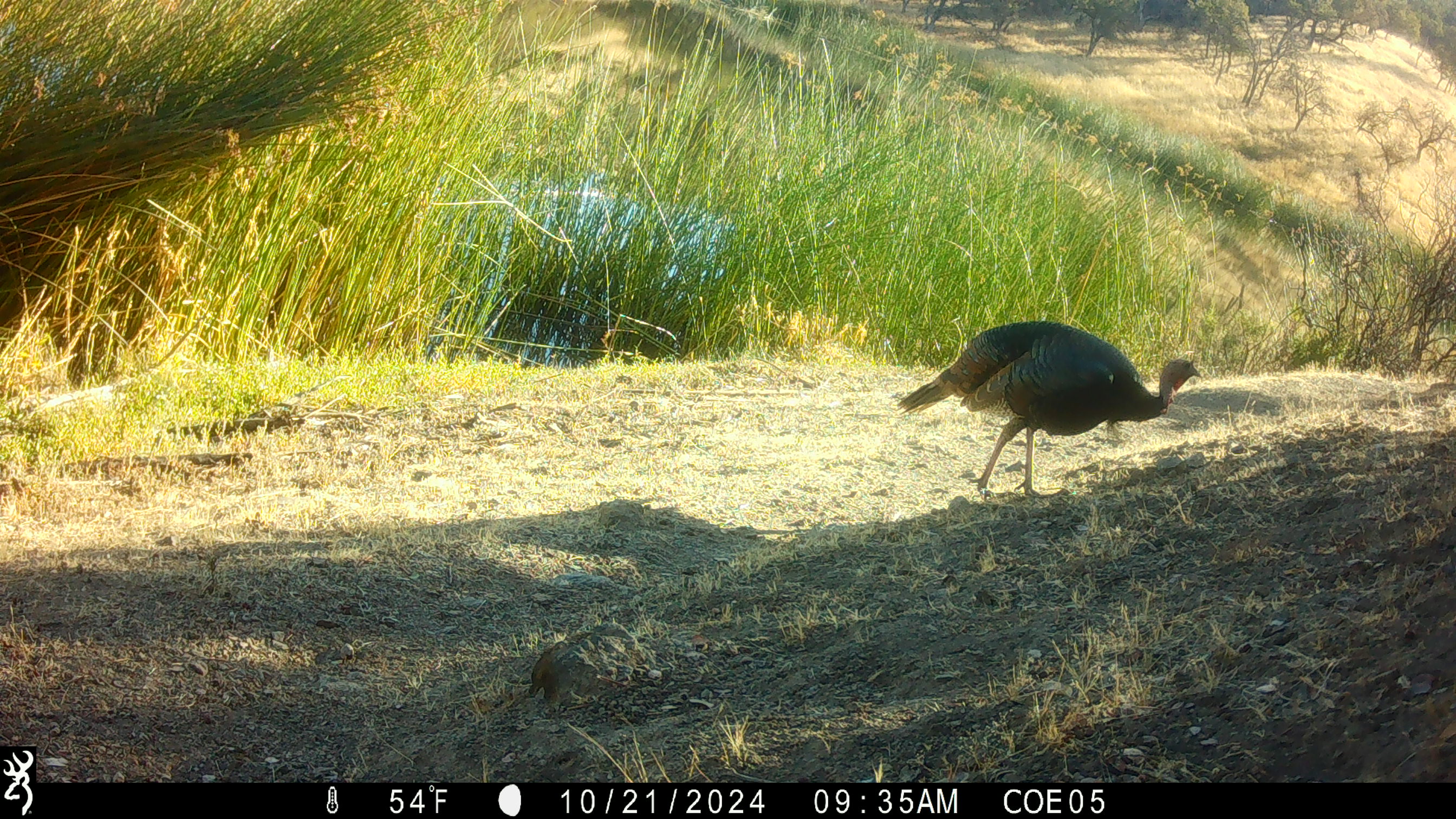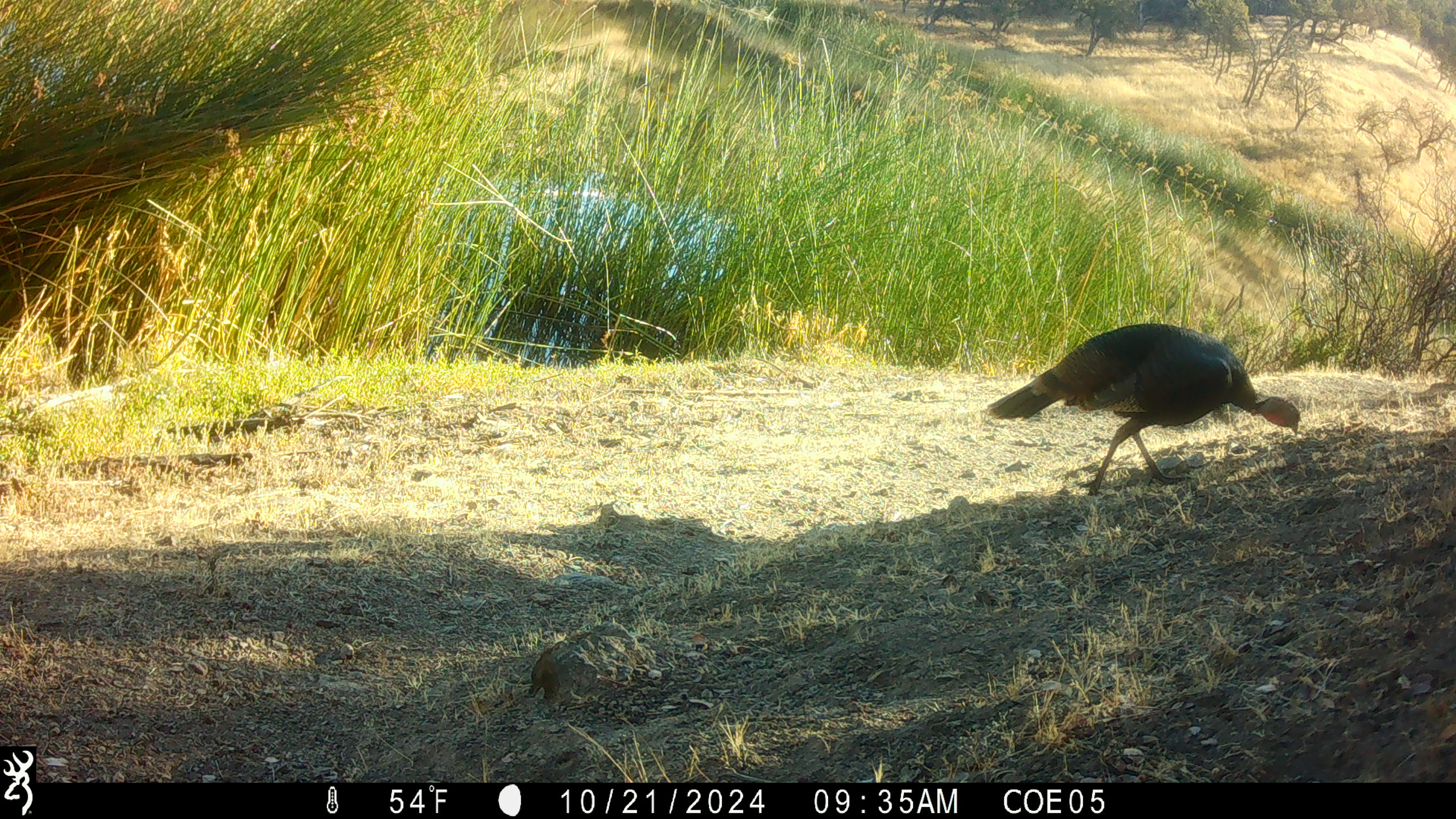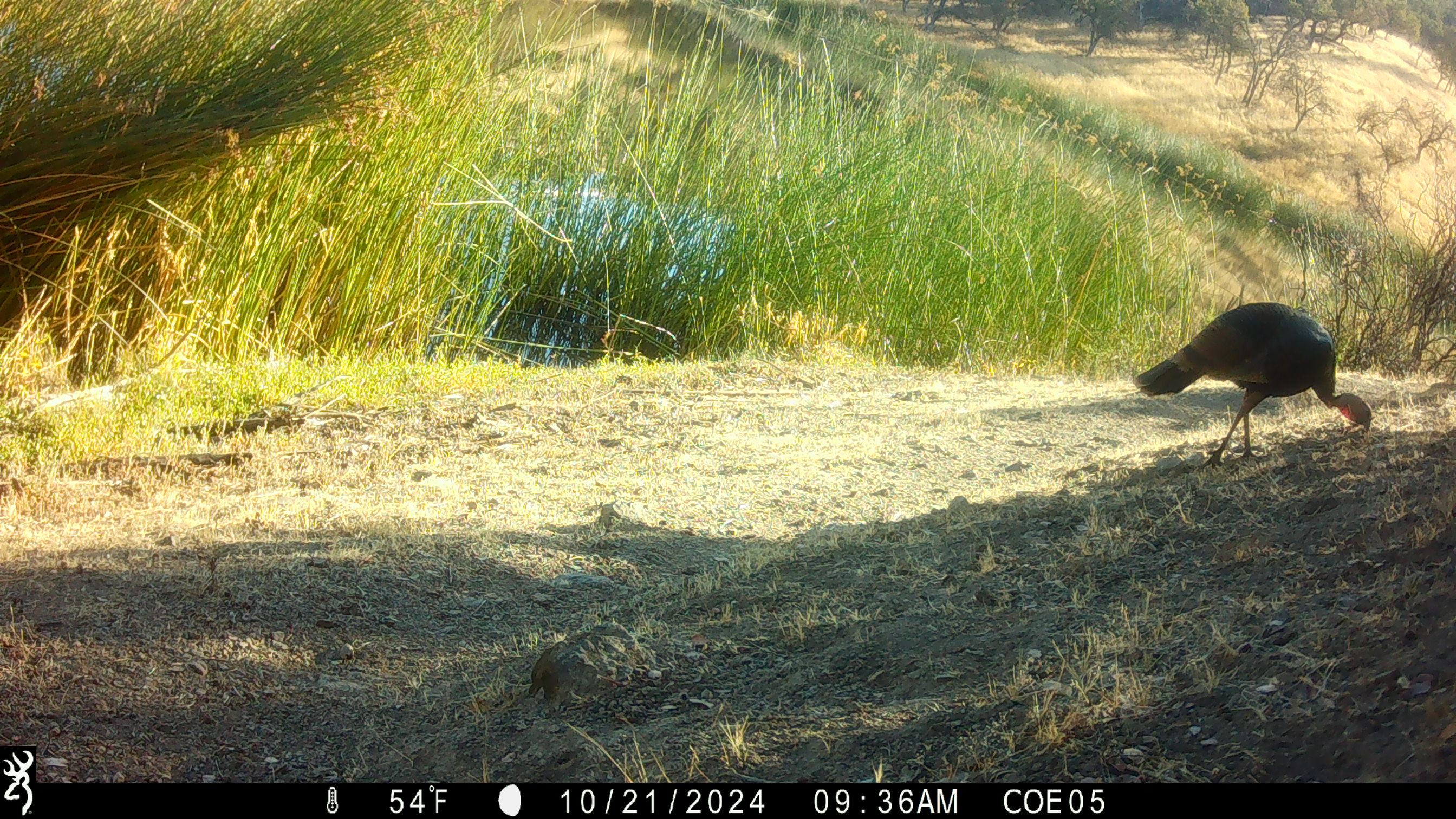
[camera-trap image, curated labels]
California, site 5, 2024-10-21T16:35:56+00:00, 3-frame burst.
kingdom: Animalia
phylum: Chordata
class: Aves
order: Galliformes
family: Phasianidae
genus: Meleagris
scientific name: Meleagris gallopavo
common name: turkey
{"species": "turkey (Meleagris gallopavo)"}